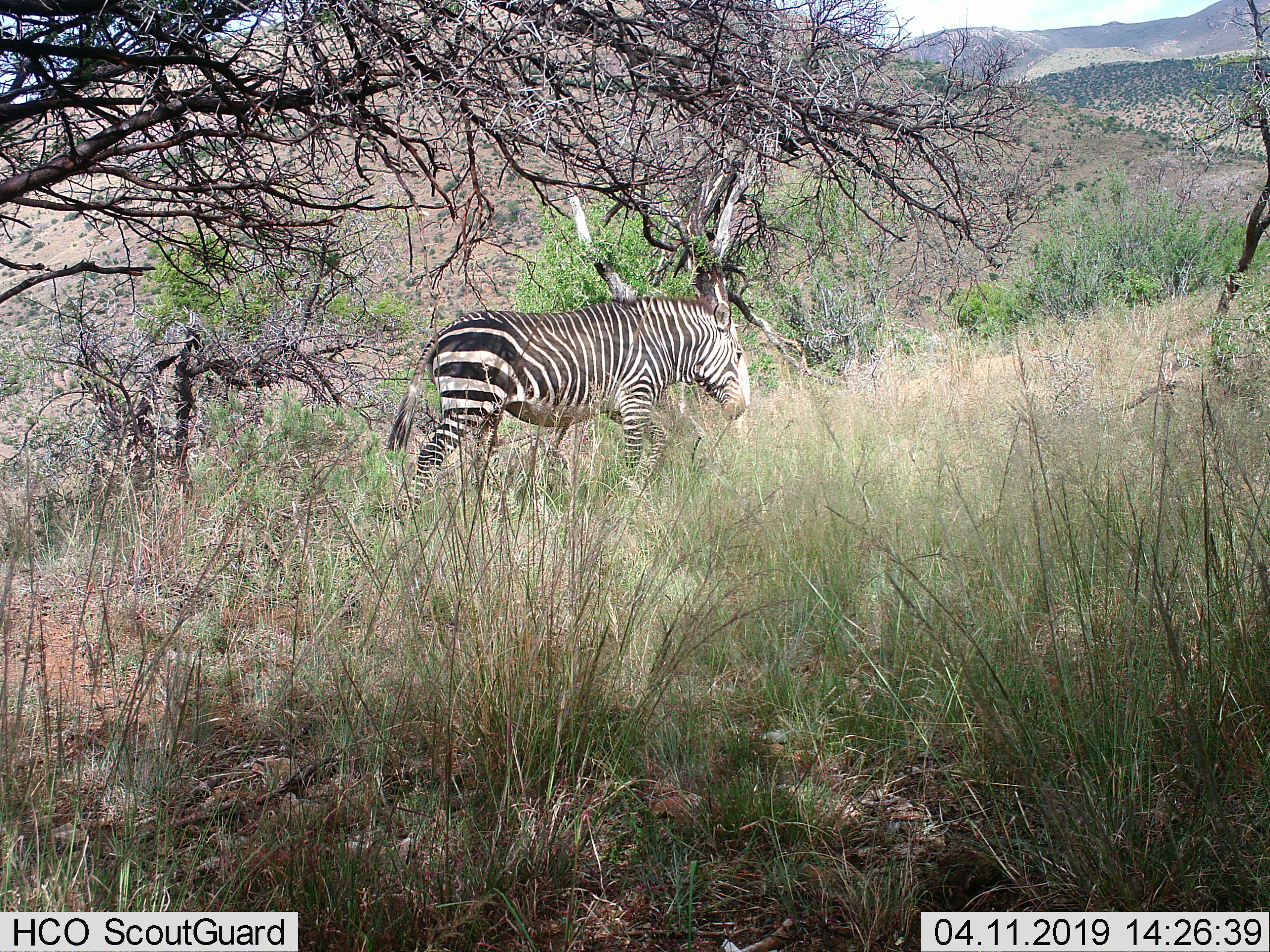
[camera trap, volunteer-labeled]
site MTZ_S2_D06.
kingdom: Animalia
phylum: Chordata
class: Mammalia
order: Perissodactyla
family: Equidae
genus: Equus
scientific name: Equus zebra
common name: mountain zebra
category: zebramountain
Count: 1.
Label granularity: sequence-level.